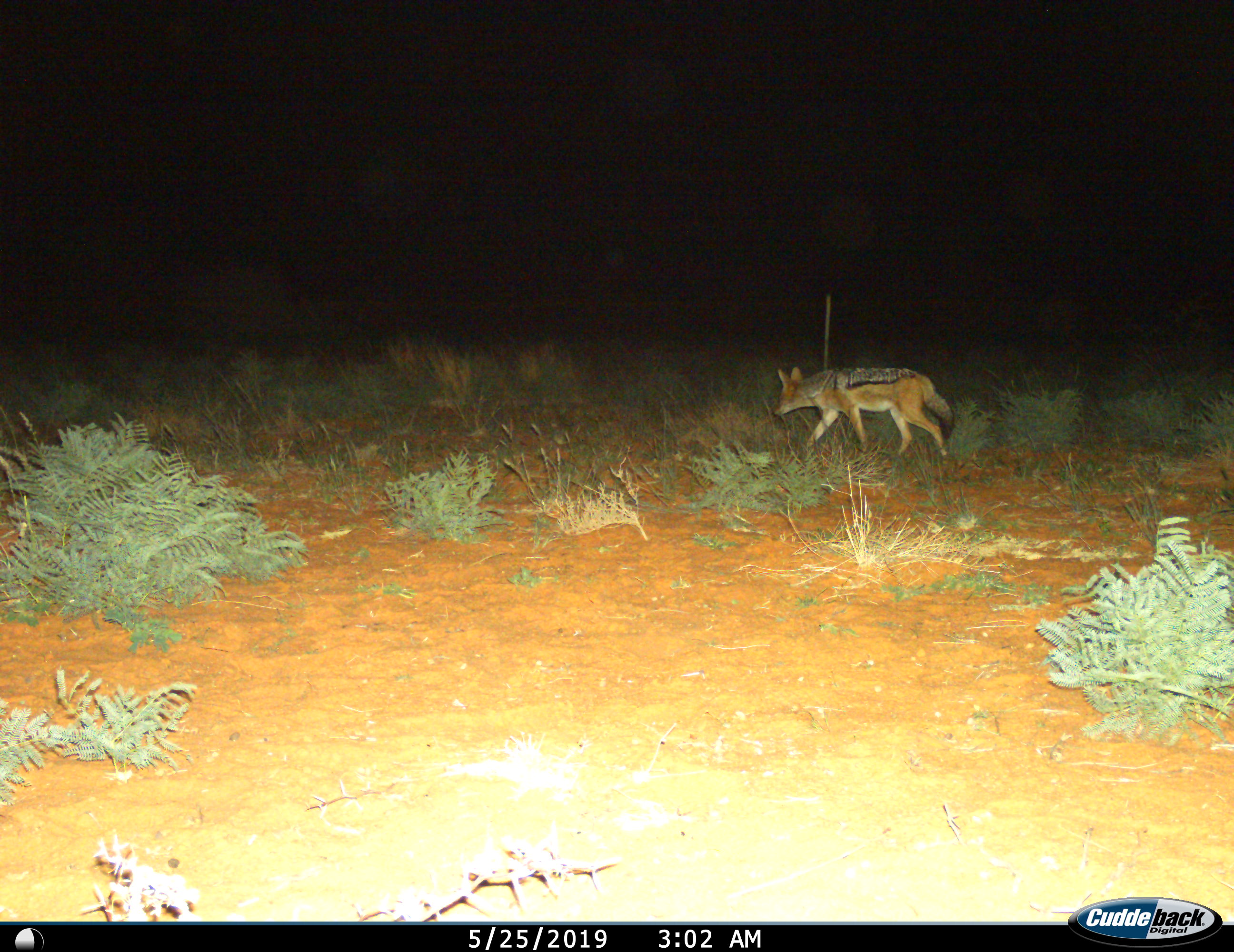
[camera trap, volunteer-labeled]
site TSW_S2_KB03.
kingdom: Animalia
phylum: Chordata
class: Mammalia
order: Carnivora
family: Canidae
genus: Lupulella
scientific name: Lupulella mesomelas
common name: black-backed jackal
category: jackalblackbacked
Jackalblackbacked (black-backed jackal) (Lupulella mesomelas), count 1. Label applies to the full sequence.